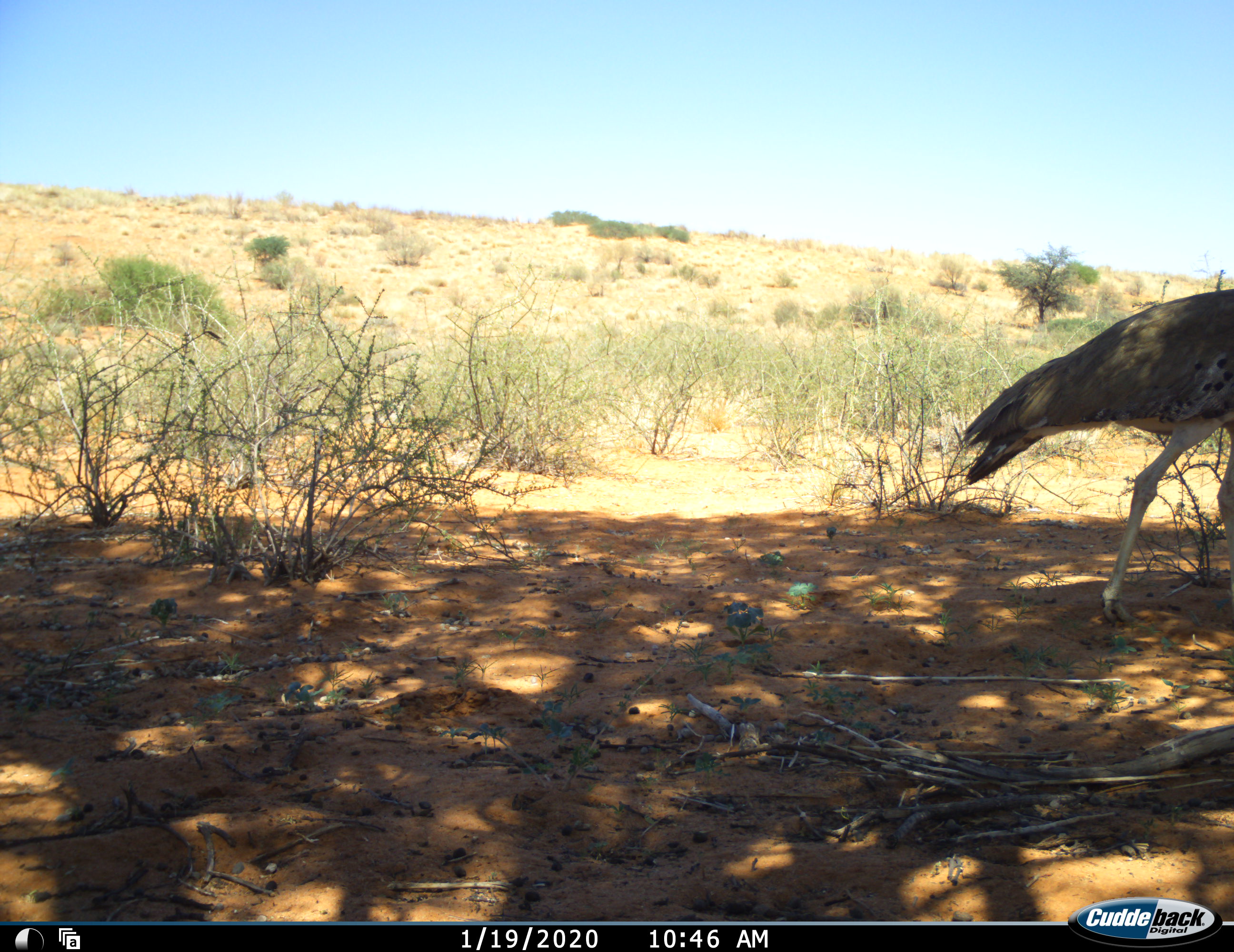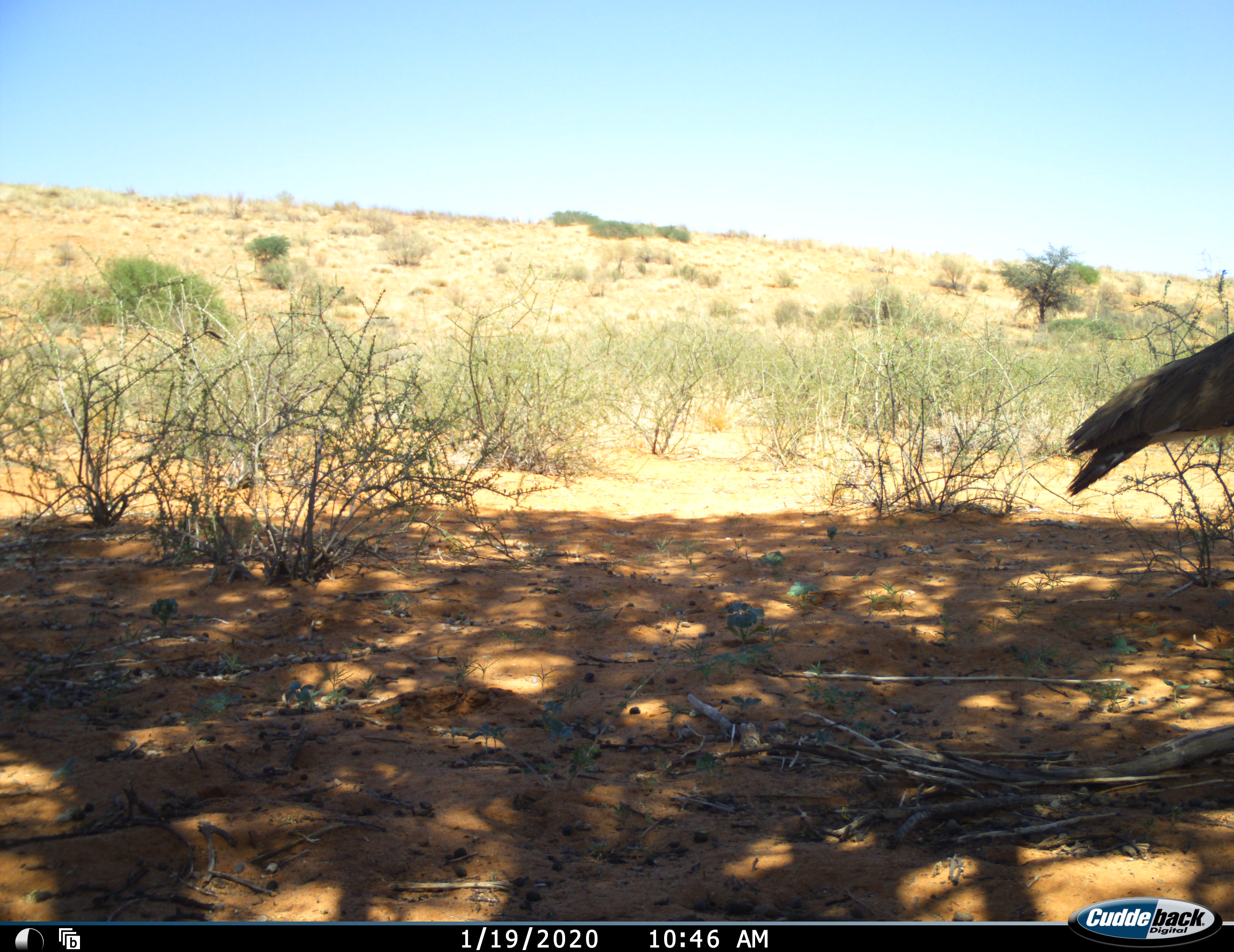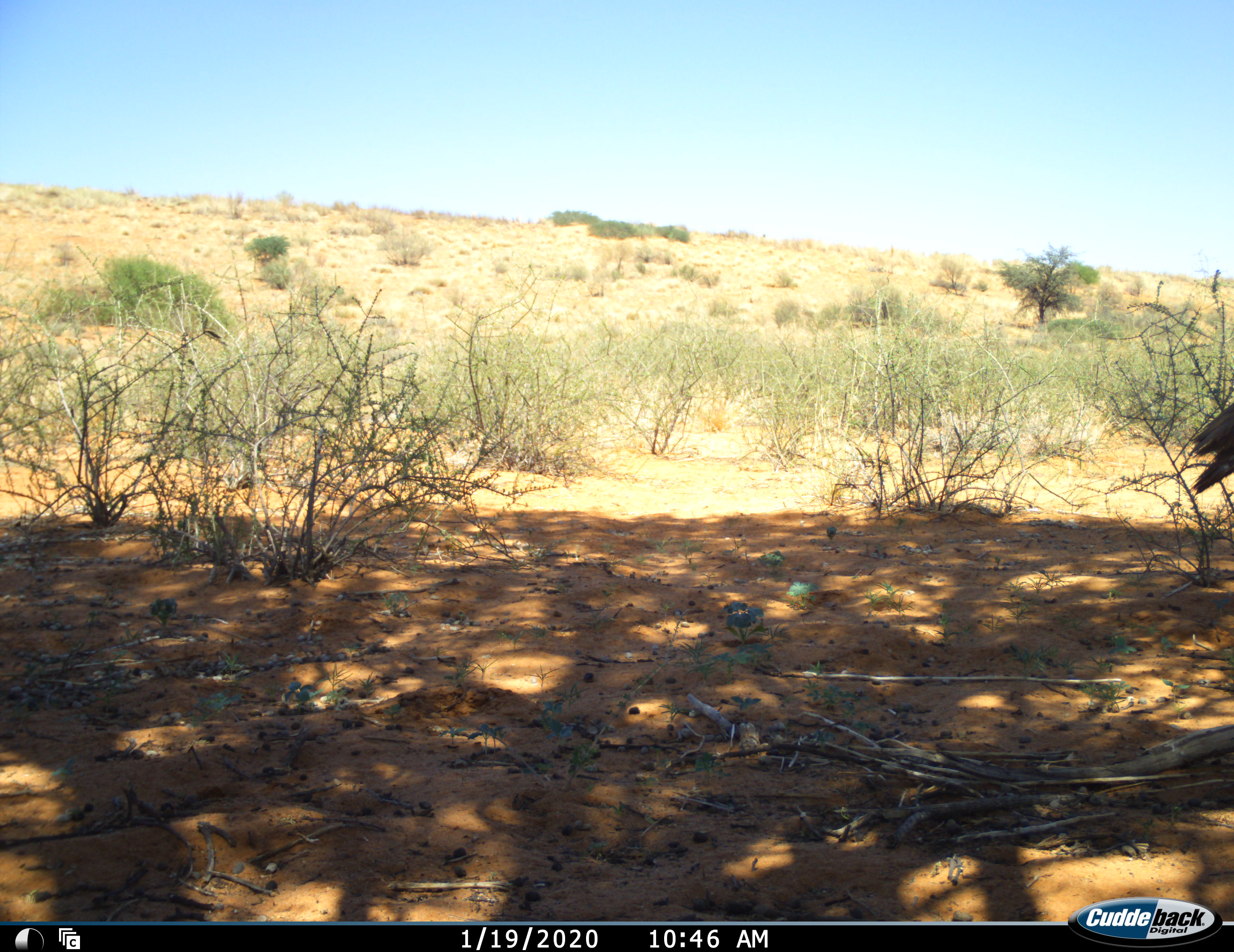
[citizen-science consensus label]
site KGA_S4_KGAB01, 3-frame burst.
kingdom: Animalia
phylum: Chordata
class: Aves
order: Otidiformes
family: Otididae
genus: Ardeotis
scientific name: Ardeotis kori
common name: kori bustard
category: bustardkori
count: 1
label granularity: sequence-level